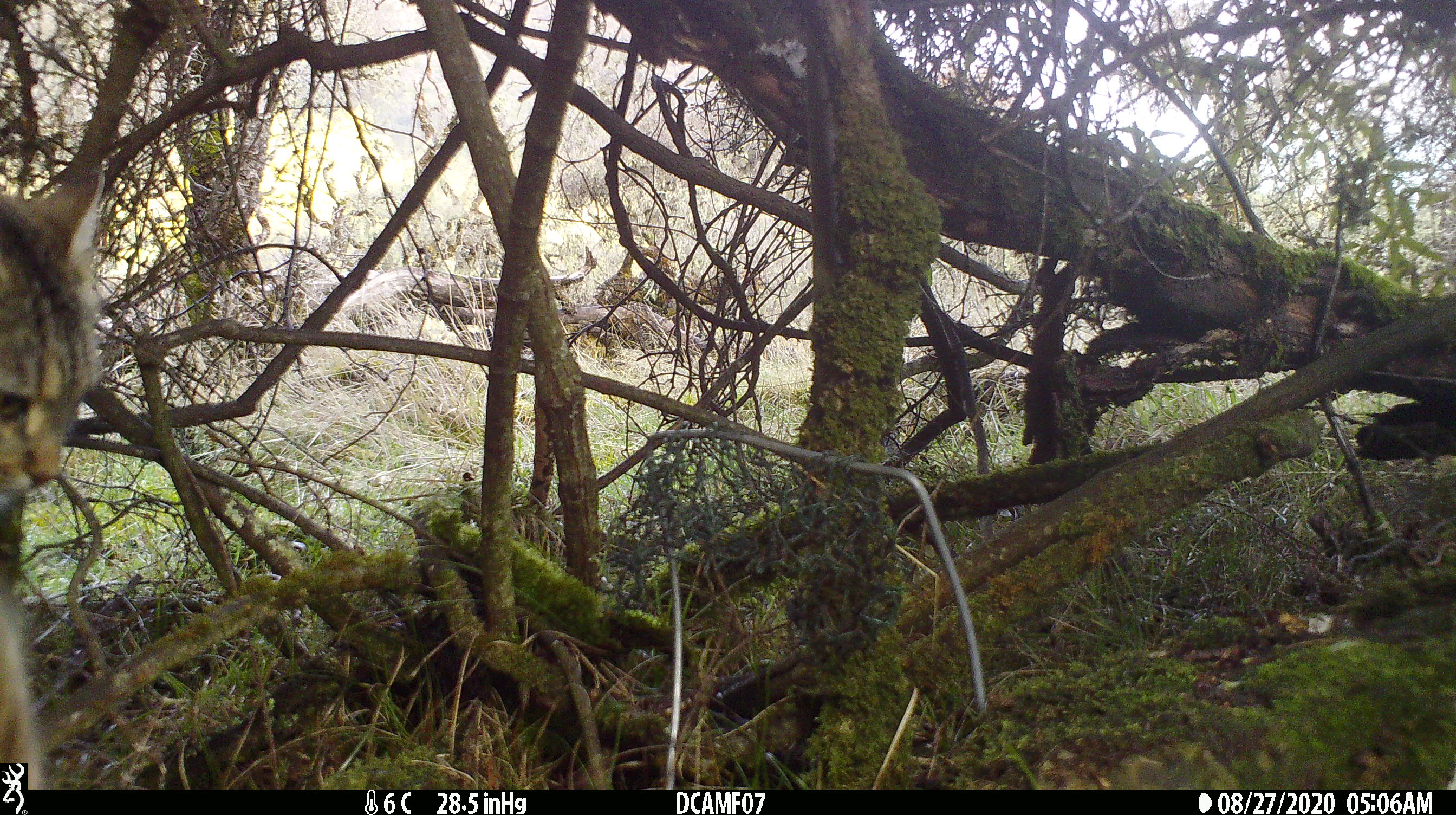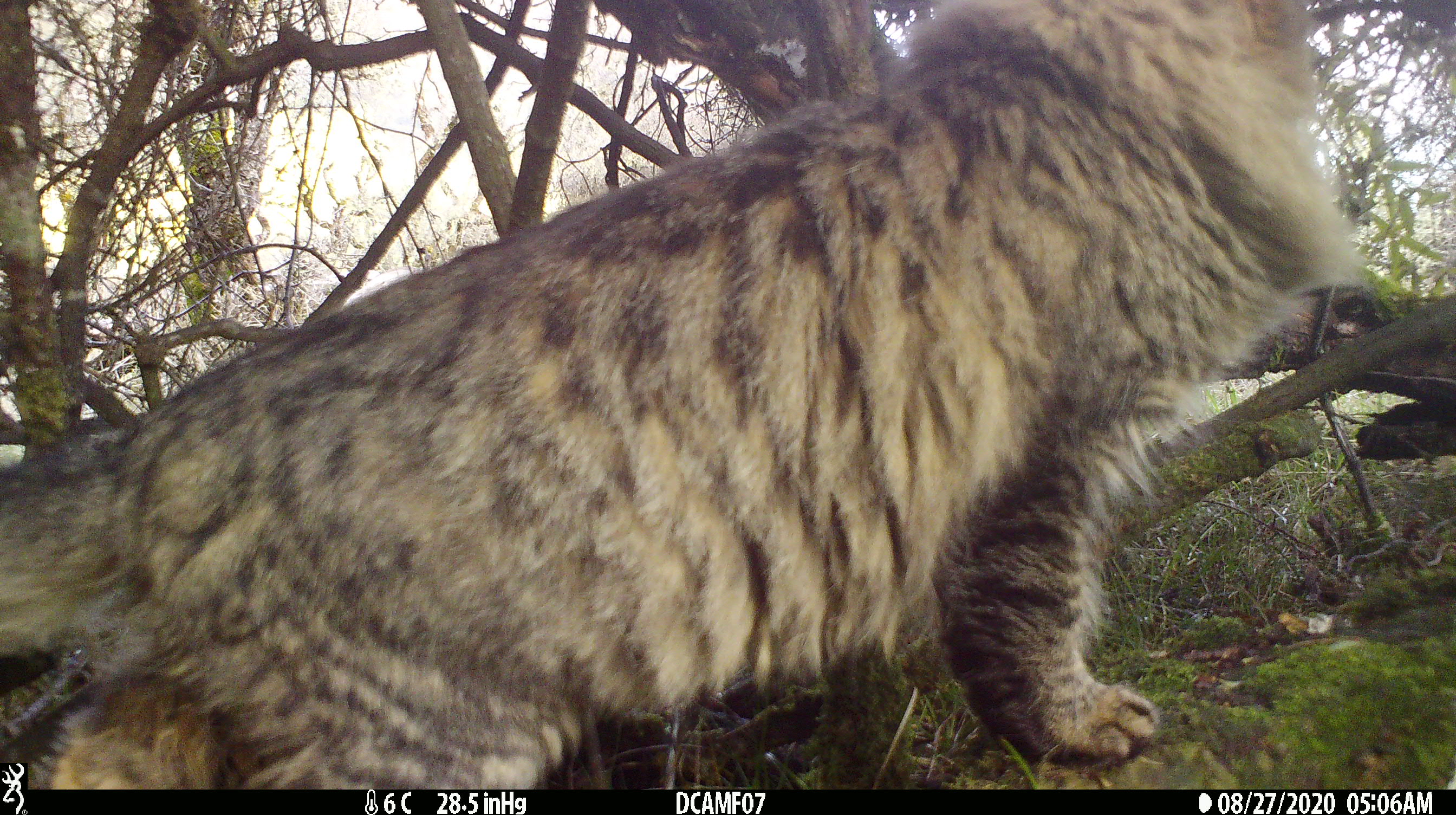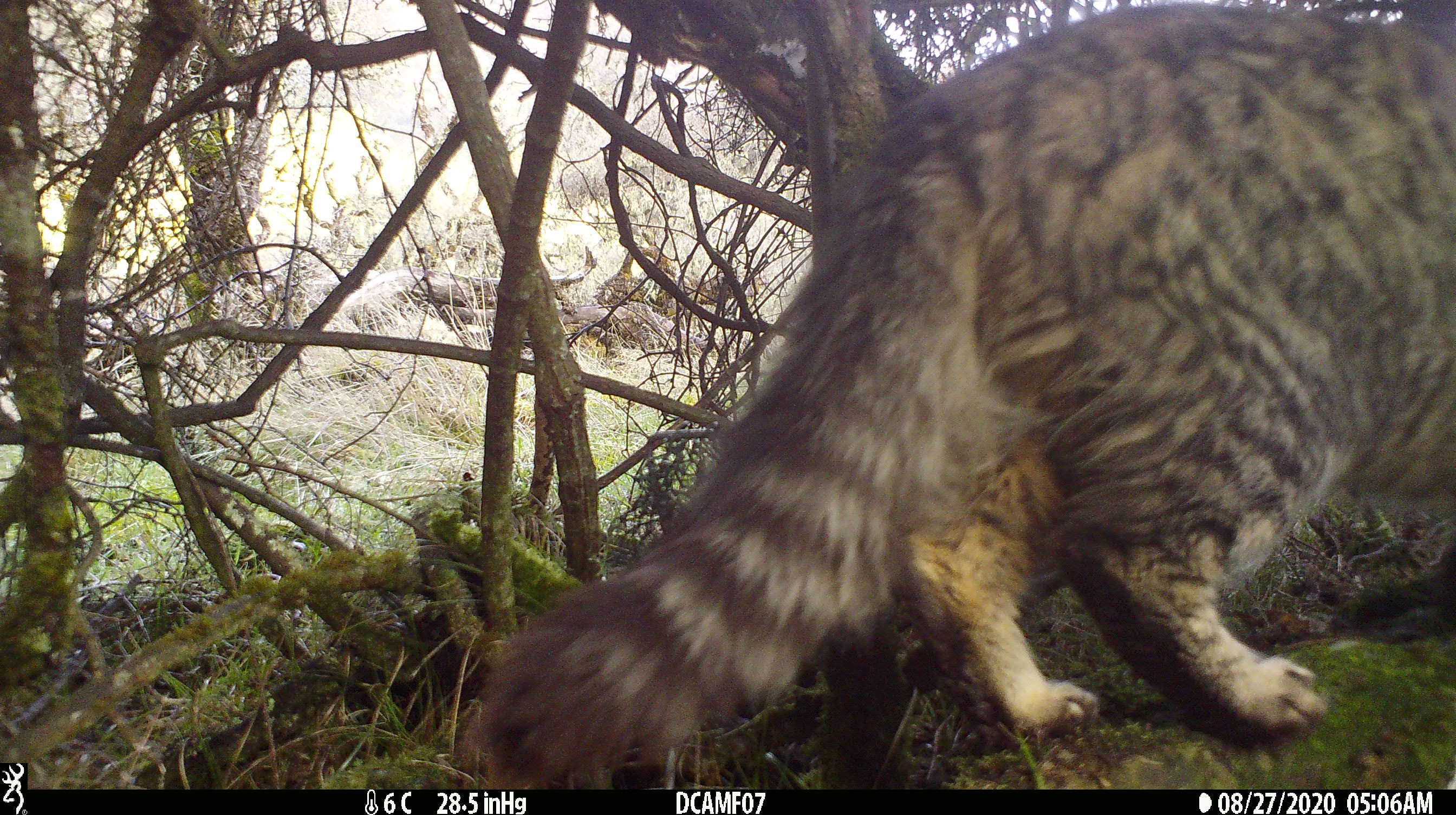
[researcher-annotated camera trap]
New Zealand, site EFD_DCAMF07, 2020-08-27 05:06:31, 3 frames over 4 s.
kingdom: Animalia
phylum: Chordata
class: Mammalia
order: Carnivora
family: Felidae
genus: Felis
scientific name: Felis catus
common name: domestic cat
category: cat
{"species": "cat (domestic cat) (Felis catus)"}